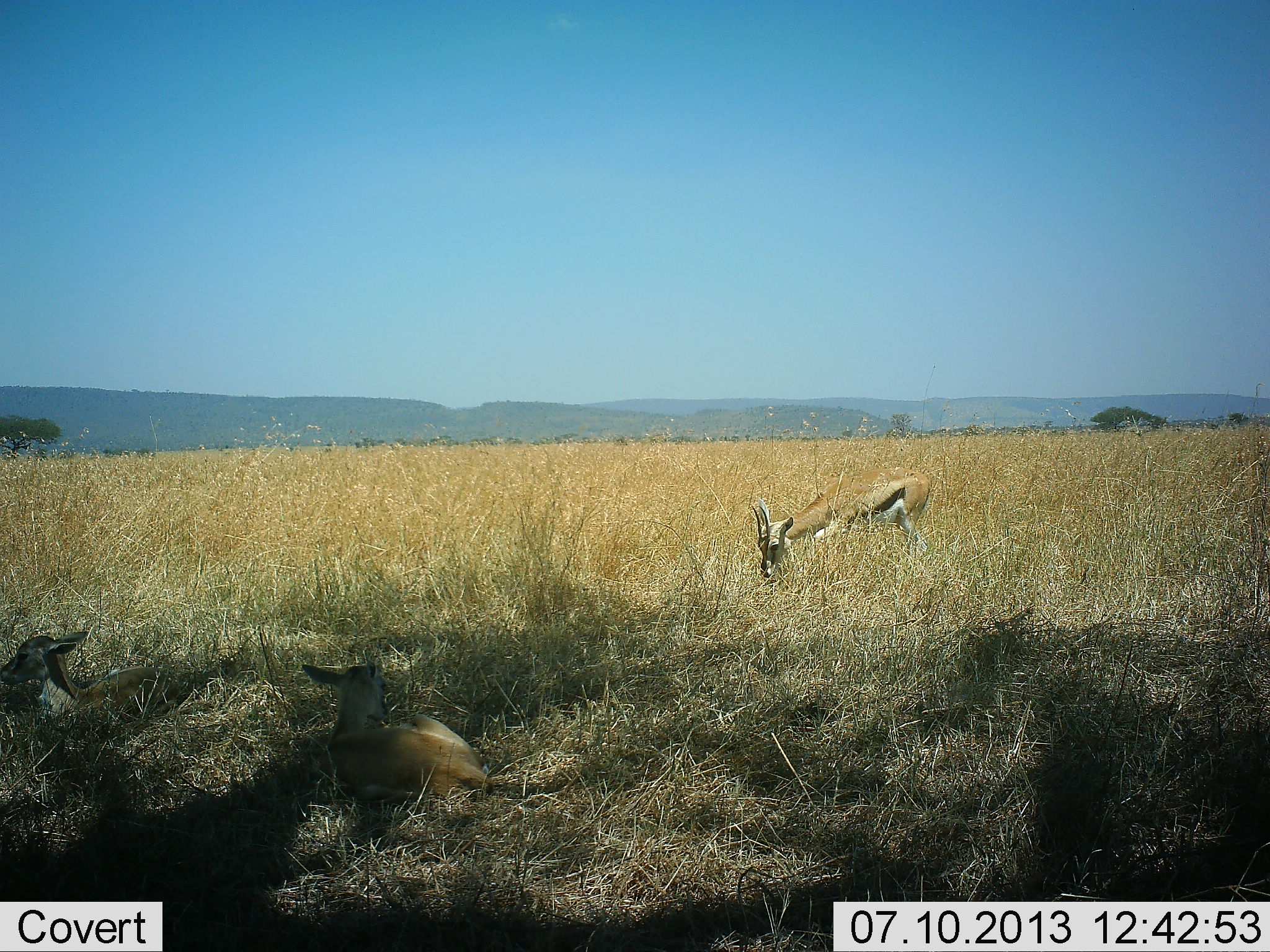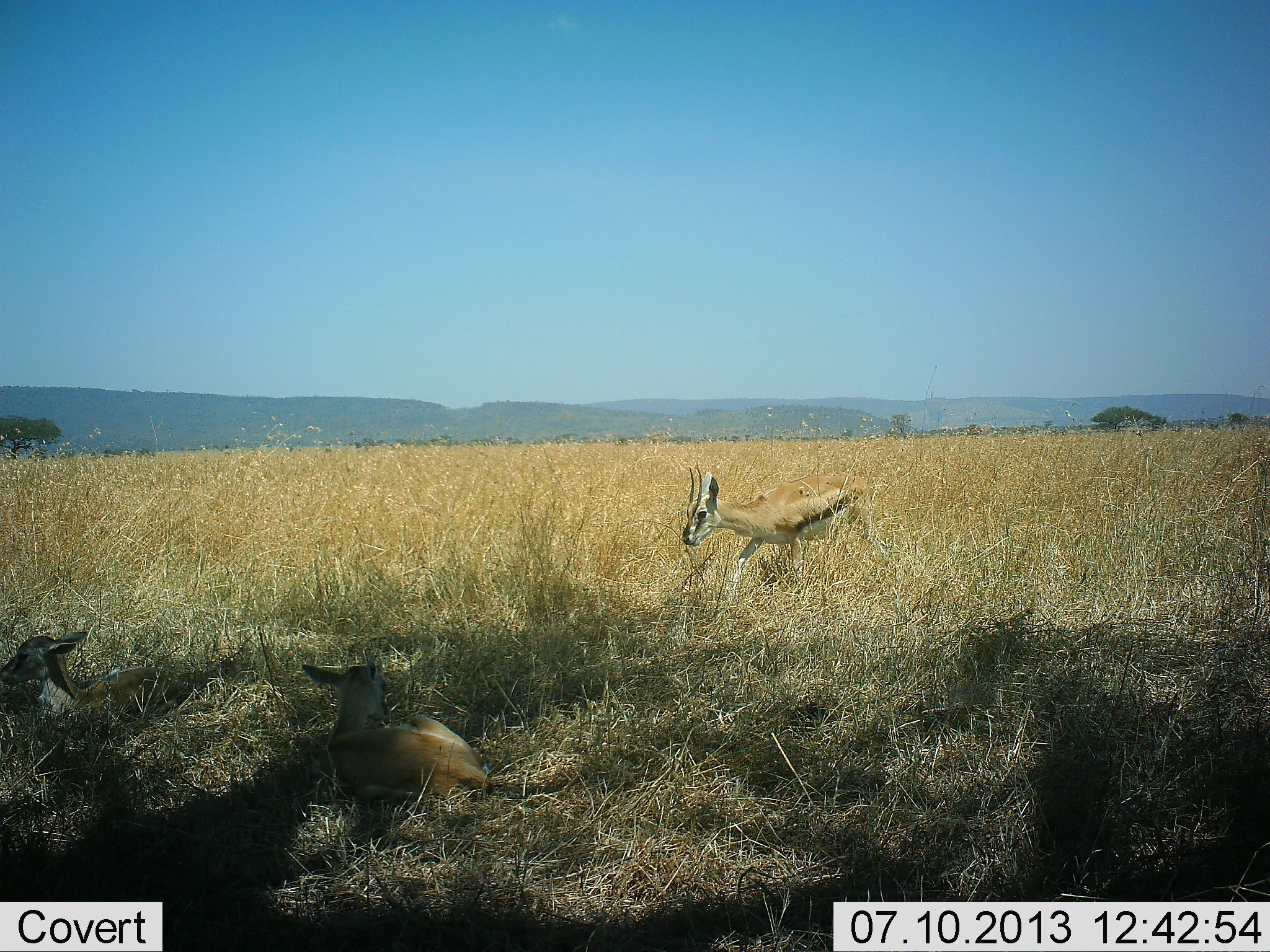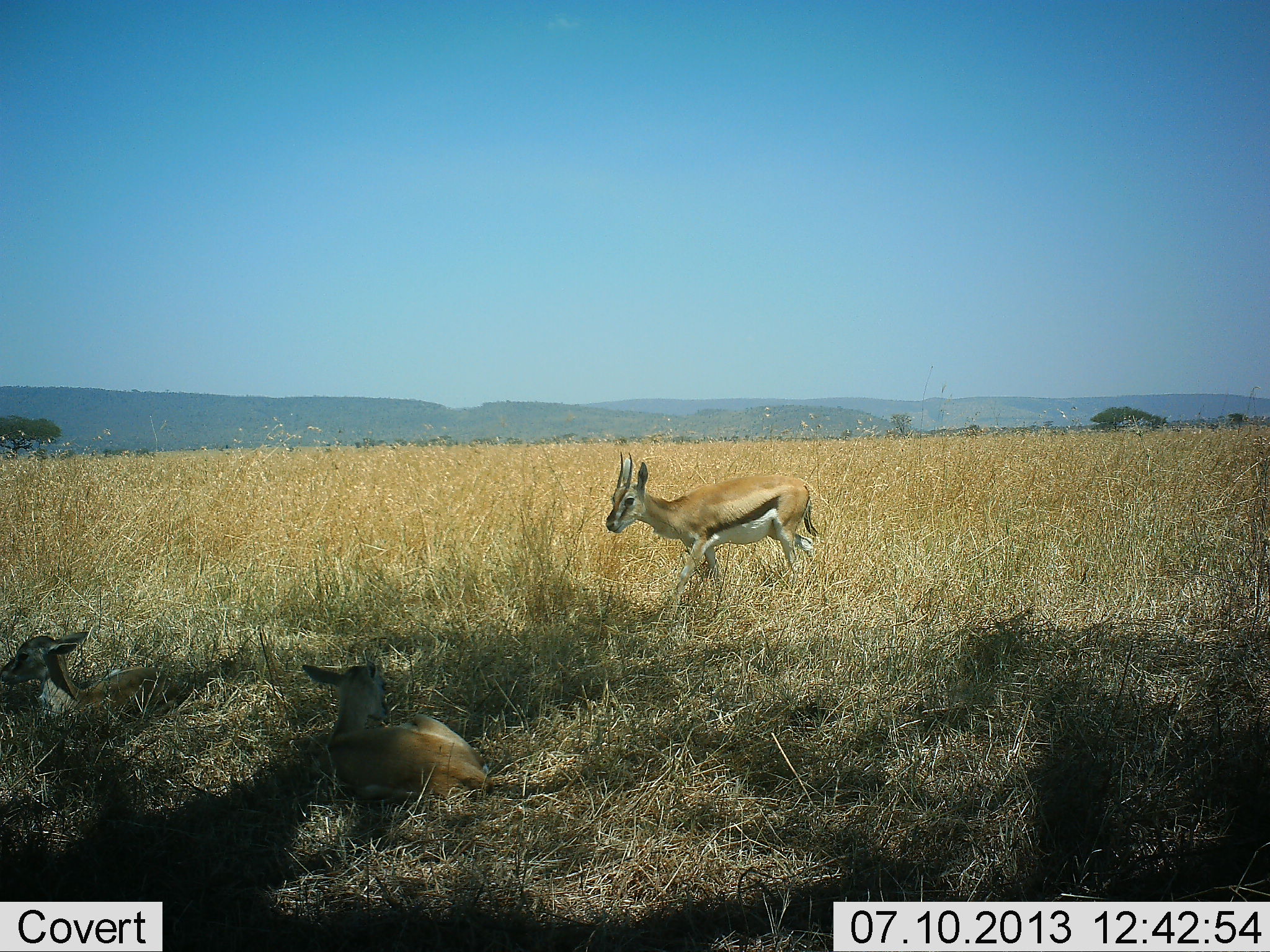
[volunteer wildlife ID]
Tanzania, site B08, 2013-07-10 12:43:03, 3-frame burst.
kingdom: Animalia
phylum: Chordata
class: Mammalia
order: Artiodactyla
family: Bovidae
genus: Eudorcas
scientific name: Eudorcas thomsonii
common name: thomson's gazelle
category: gazellethomsons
Gazellethomsons (thomson's gazelle) (Eudorcas thomsonii), count 3. Behavior (volunteer vote fractions): standing 27%, resting 91%, moving 73%, interacting 0%. Young present (vote fraction): 9%. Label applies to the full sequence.